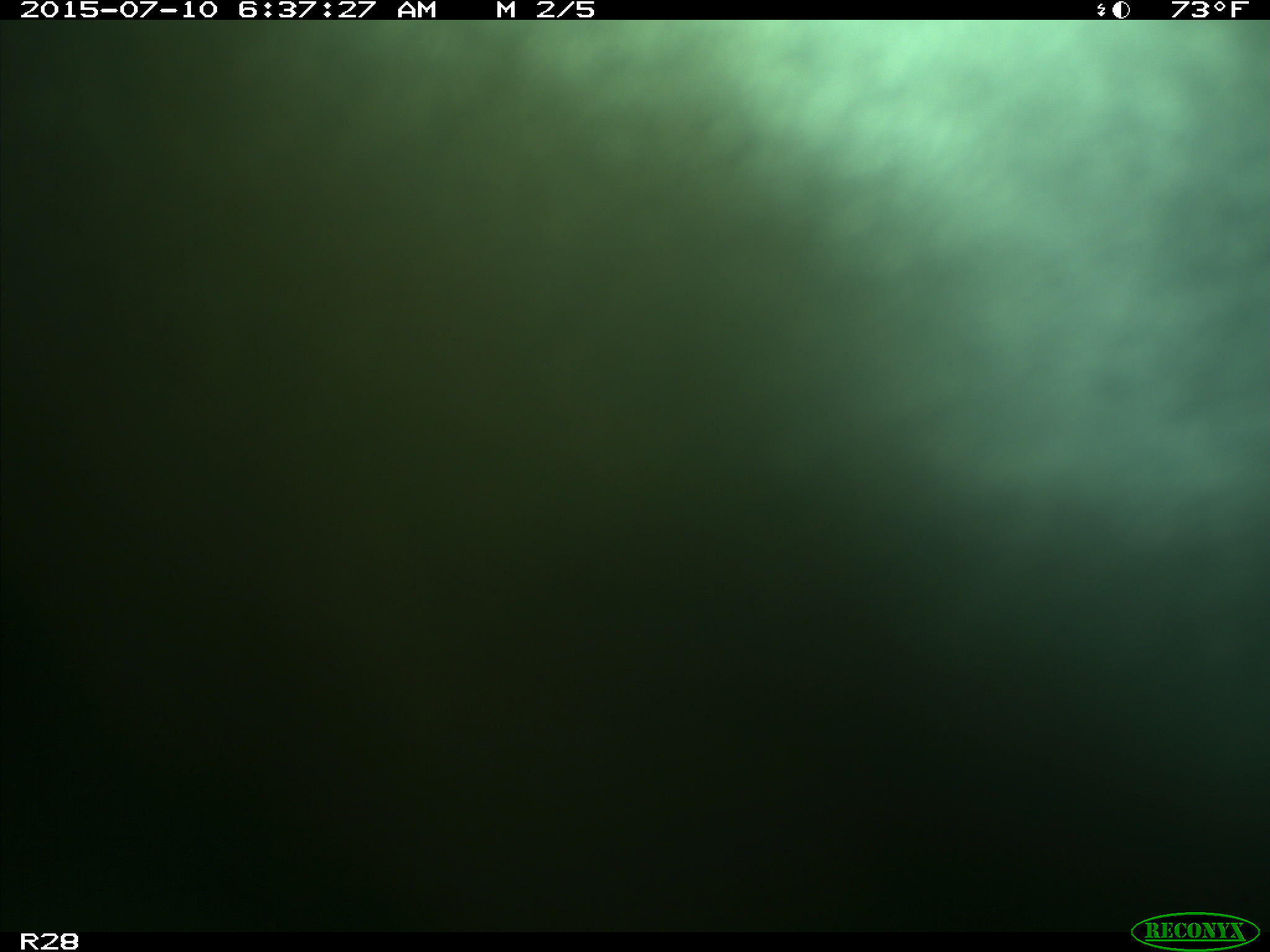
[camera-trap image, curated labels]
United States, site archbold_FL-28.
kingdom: Animalia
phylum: Chordata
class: Mammalia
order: Artiodactyla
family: Bovidae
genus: Bos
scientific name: Bos taurus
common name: domestic cow